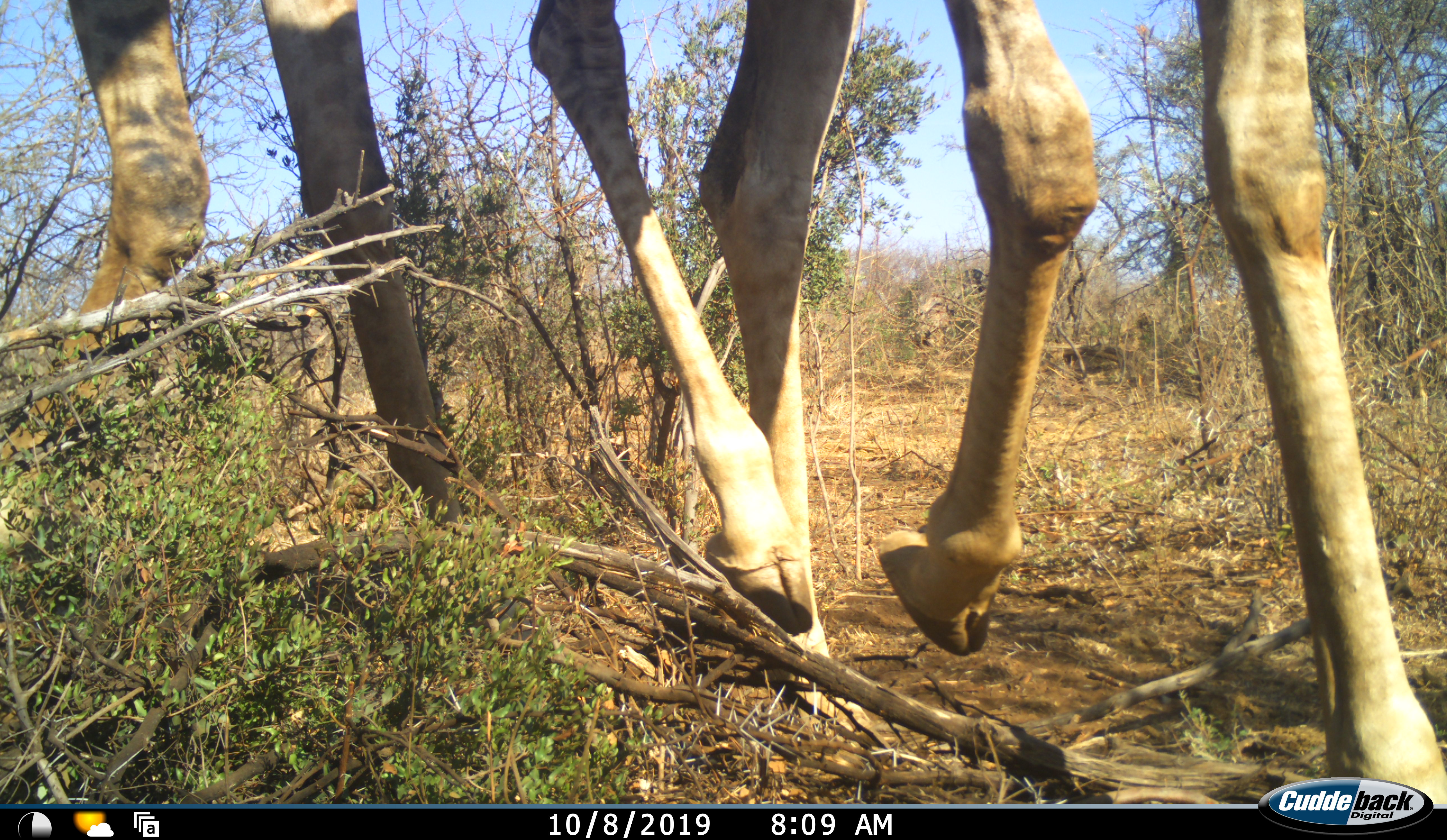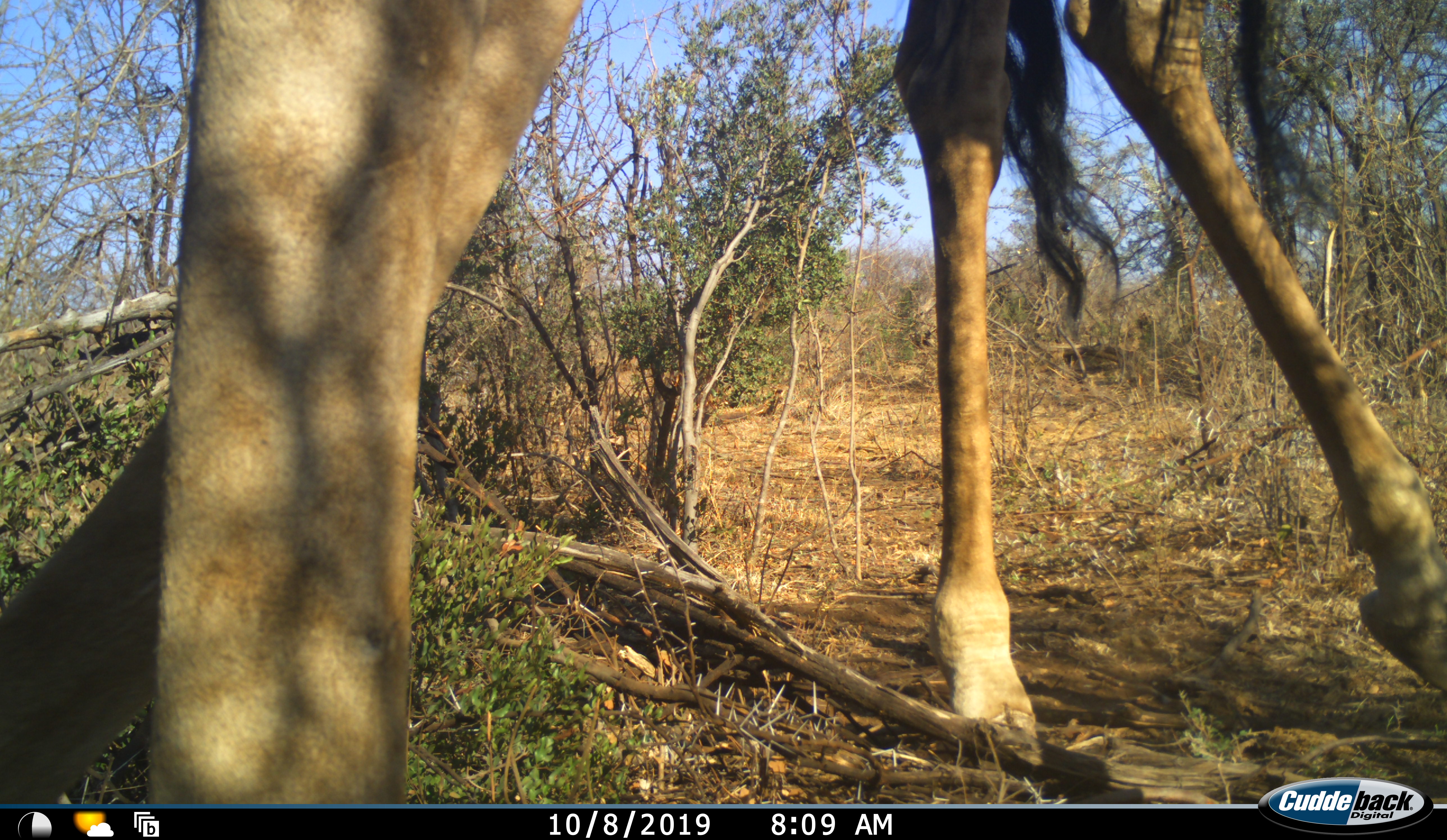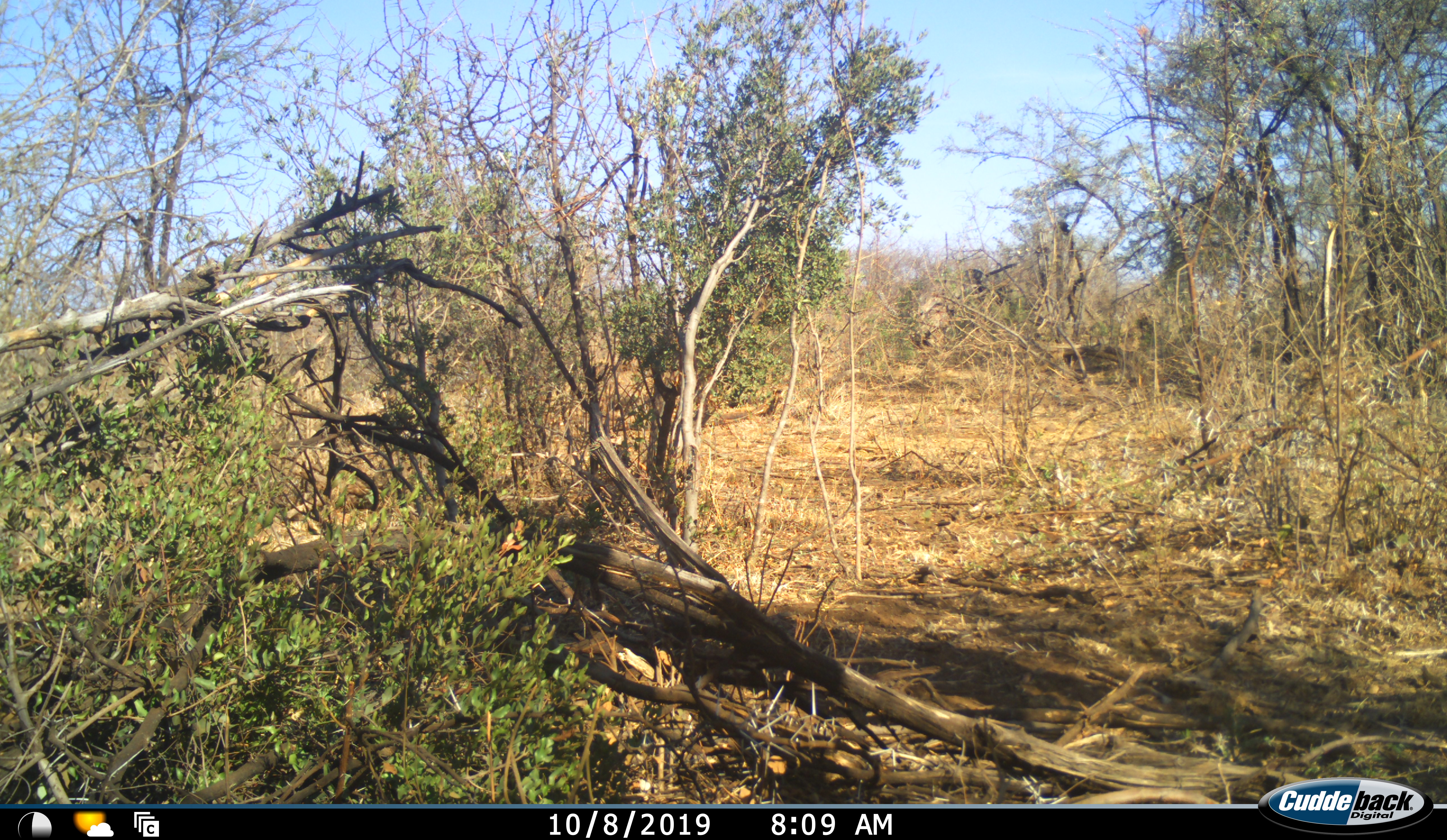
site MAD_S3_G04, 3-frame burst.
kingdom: Animalia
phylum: Chordata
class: Mammalia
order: Artiodactyla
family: Giraffidae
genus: Giraffa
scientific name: Giraffa camelopardalis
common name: giraffe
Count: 2.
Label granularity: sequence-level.